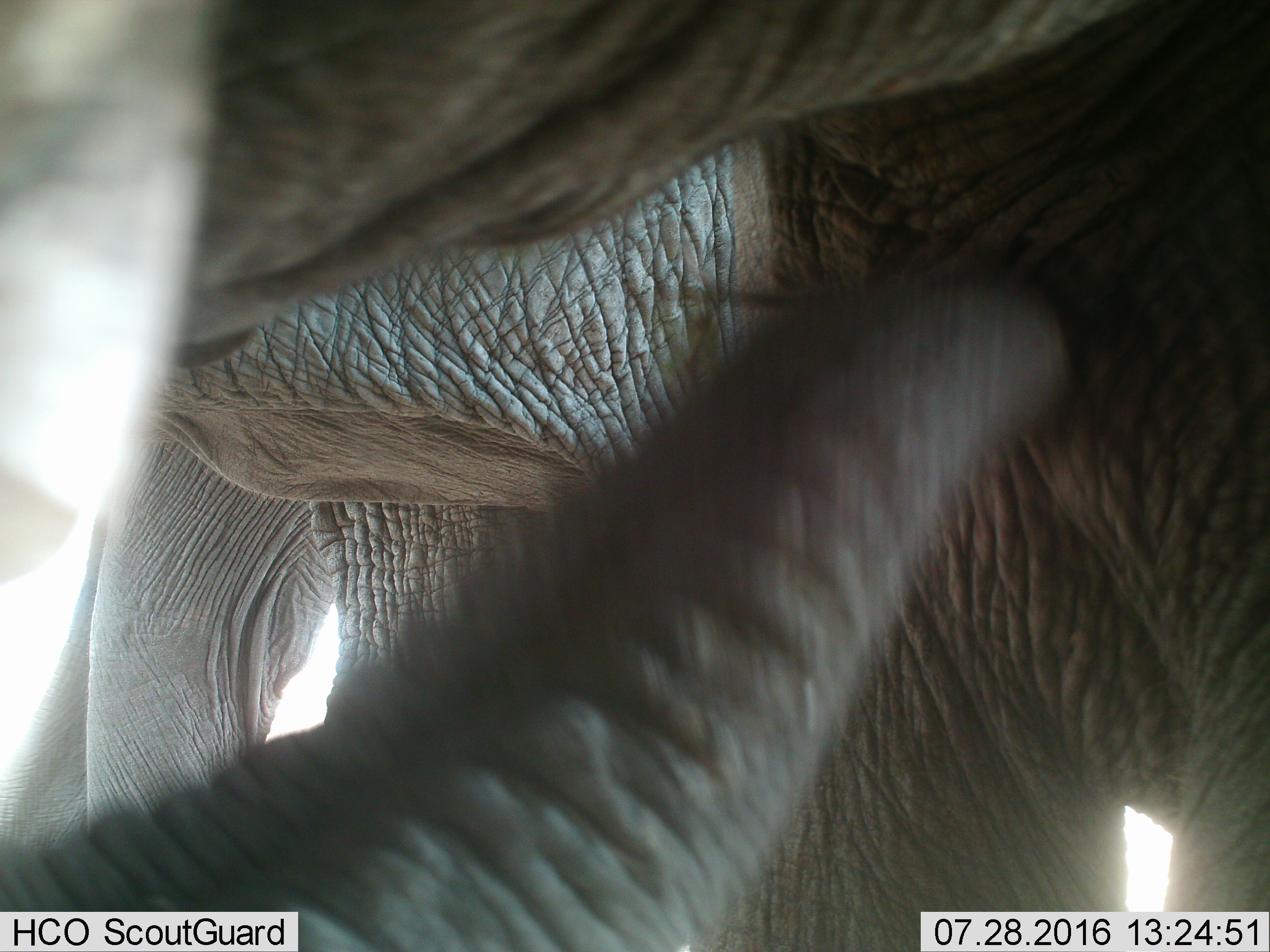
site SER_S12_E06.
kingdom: Animalia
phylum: Chordata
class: Mammalia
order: Proboscidea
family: Elephantidae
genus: Loxodonta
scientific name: Loxodonta africana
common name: african bush elephant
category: elephant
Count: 2.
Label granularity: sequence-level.